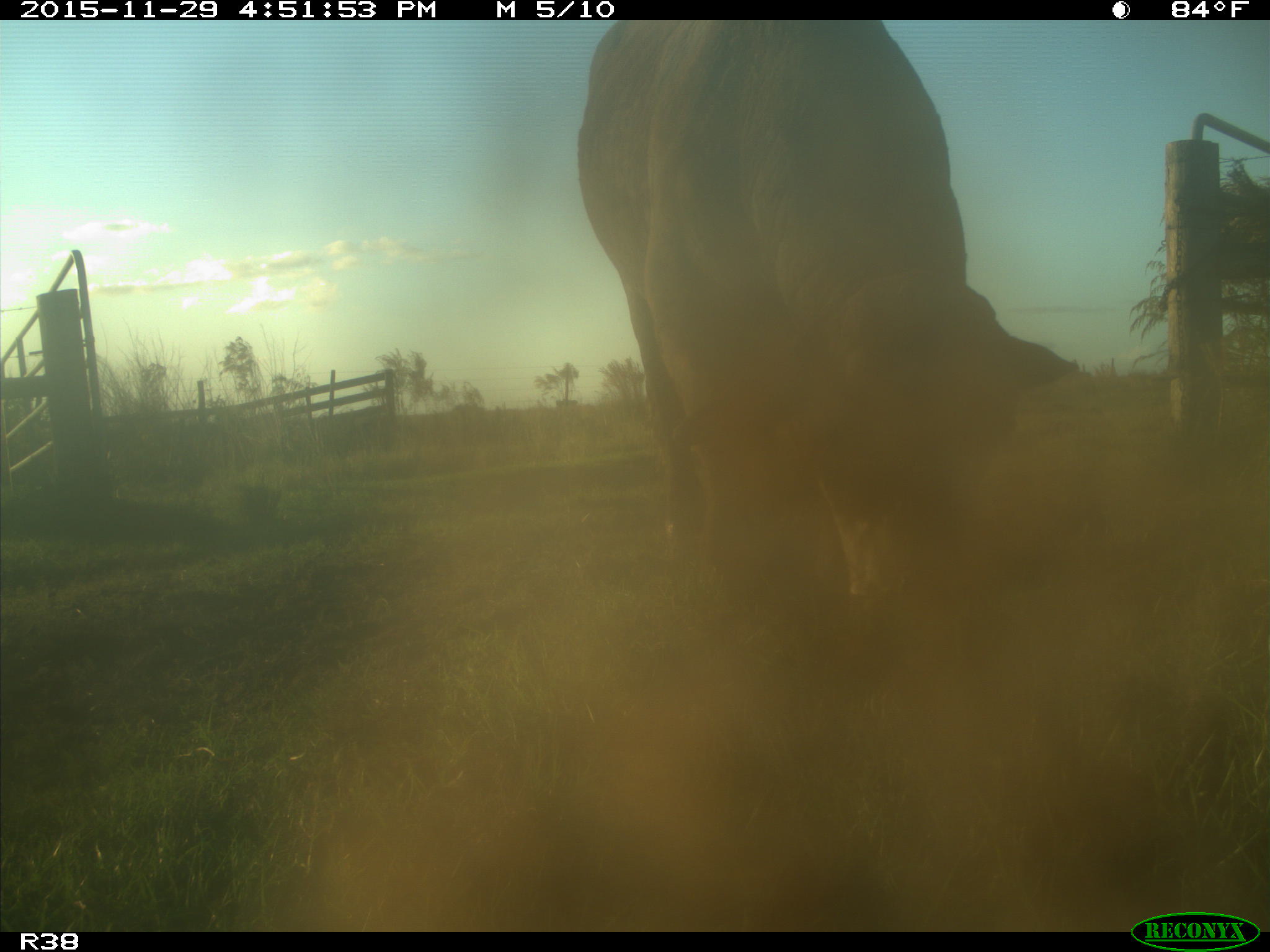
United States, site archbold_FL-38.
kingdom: Animalia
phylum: Chordata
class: Mammalia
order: Artiodactyla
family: Bovidae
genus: Bos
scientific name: Bos taurus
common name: domestic cow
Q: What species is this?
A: Bos taurus (domestic cow).